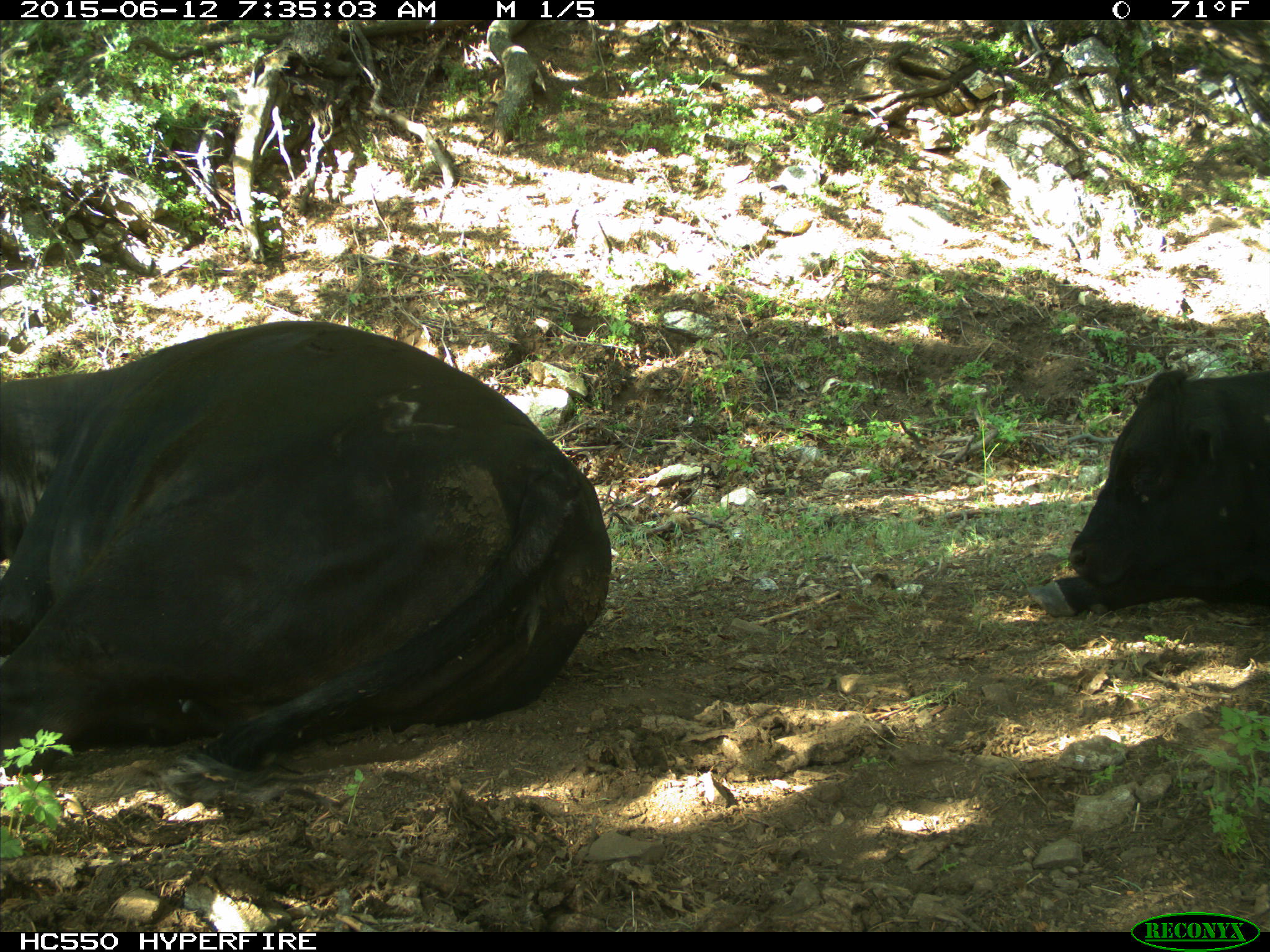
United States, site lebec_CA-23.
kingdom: Animalia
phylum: Chordata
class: Mammalia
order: Artiodactyla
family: Bovidae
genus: Bos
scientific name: Bos taurus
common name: domestic cow